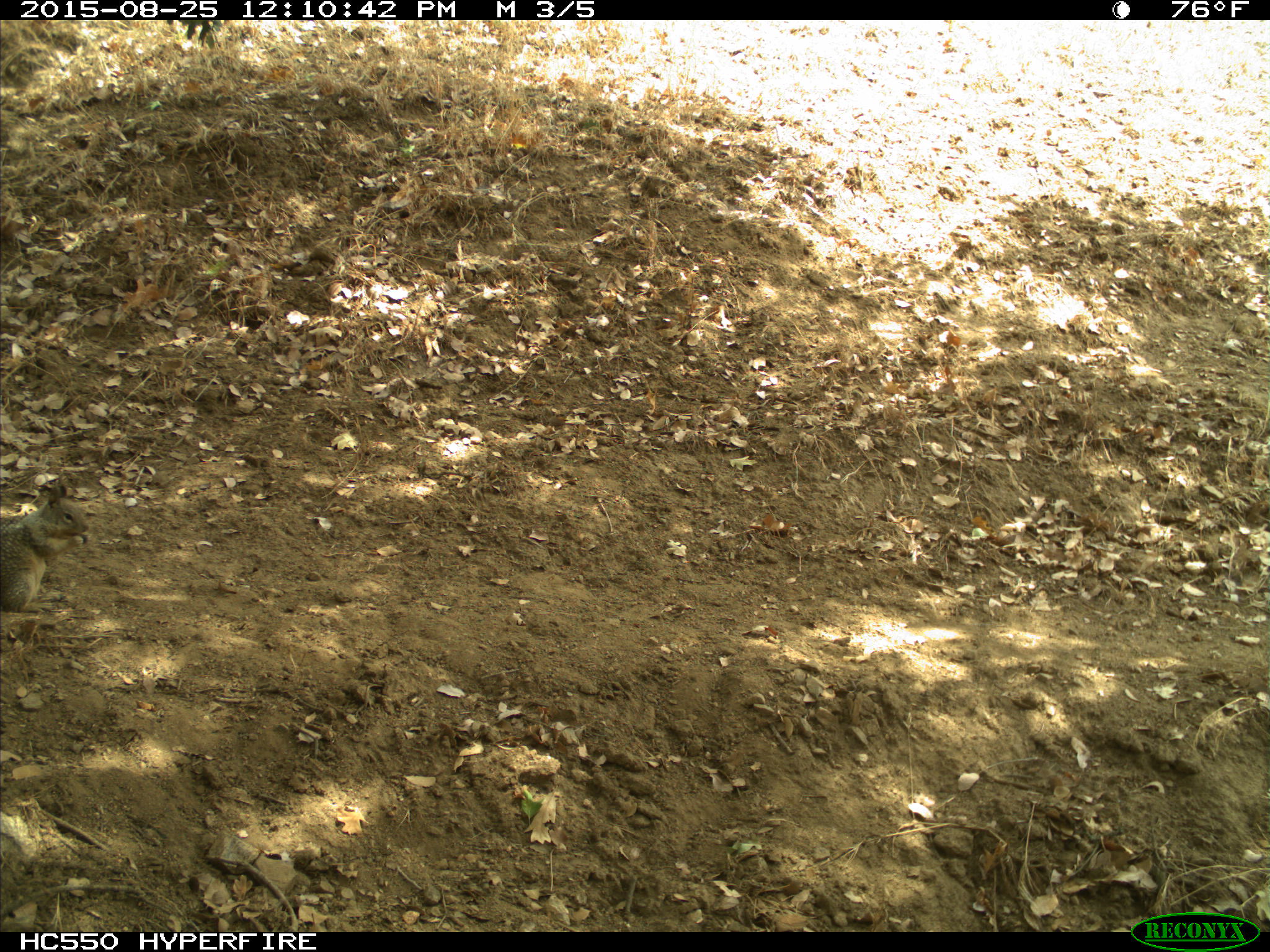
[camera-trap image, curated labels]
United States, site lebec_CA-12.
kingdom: Animalia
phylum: Chordata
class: Mammalia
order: Rodentia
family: Sciuridae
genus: Otospermophilus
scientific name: Otospermophilus beecheyi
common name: california ground squirrel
Otospermophilus beecheyi (california ground squirrel).